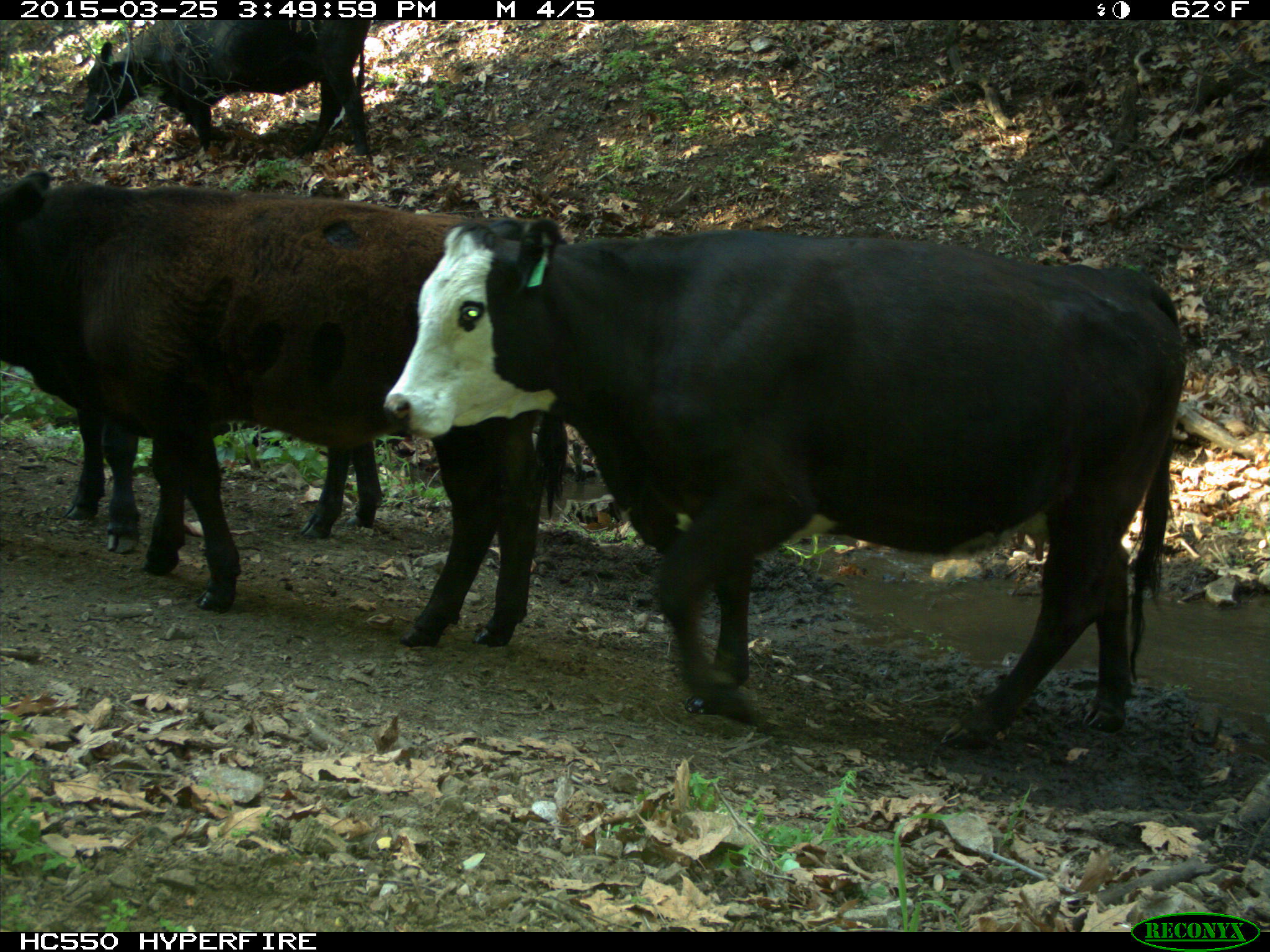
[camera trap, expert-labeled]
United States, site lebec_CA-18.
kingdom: Animalia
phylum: Chordata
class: Mammalia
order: Artiodactyla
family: Bovidae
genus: Bos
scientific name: Bos taurus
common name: domestic cow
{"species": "Bos taurus (domestic cow)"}